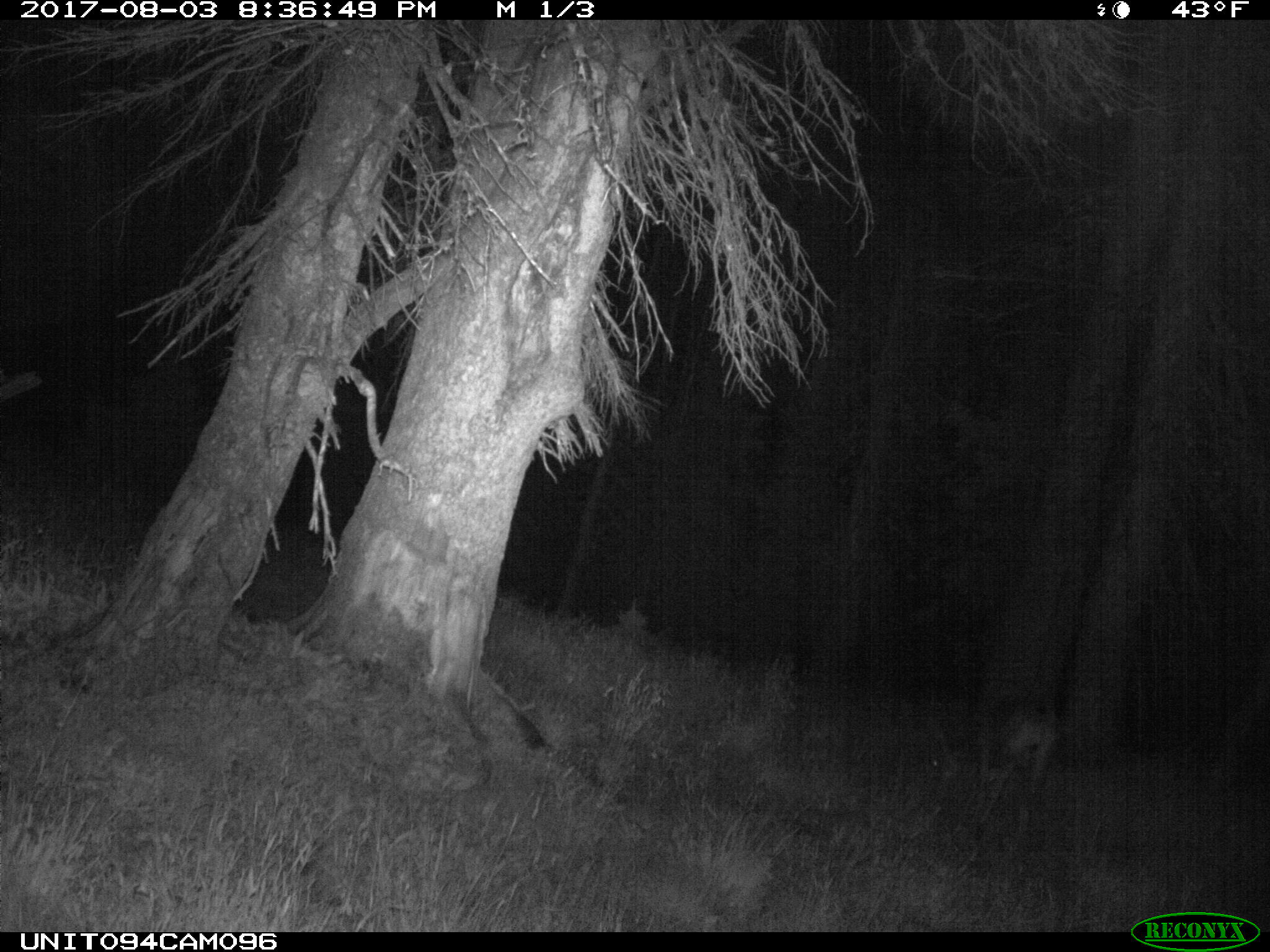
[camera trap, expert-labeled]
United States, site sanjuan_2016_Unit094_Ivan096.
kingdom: Animalia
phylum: Chordata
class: Mammalia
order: Artiodactyla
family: Cervidae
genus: Odocoileus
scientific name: Odocoileus hemionus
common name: mule deer